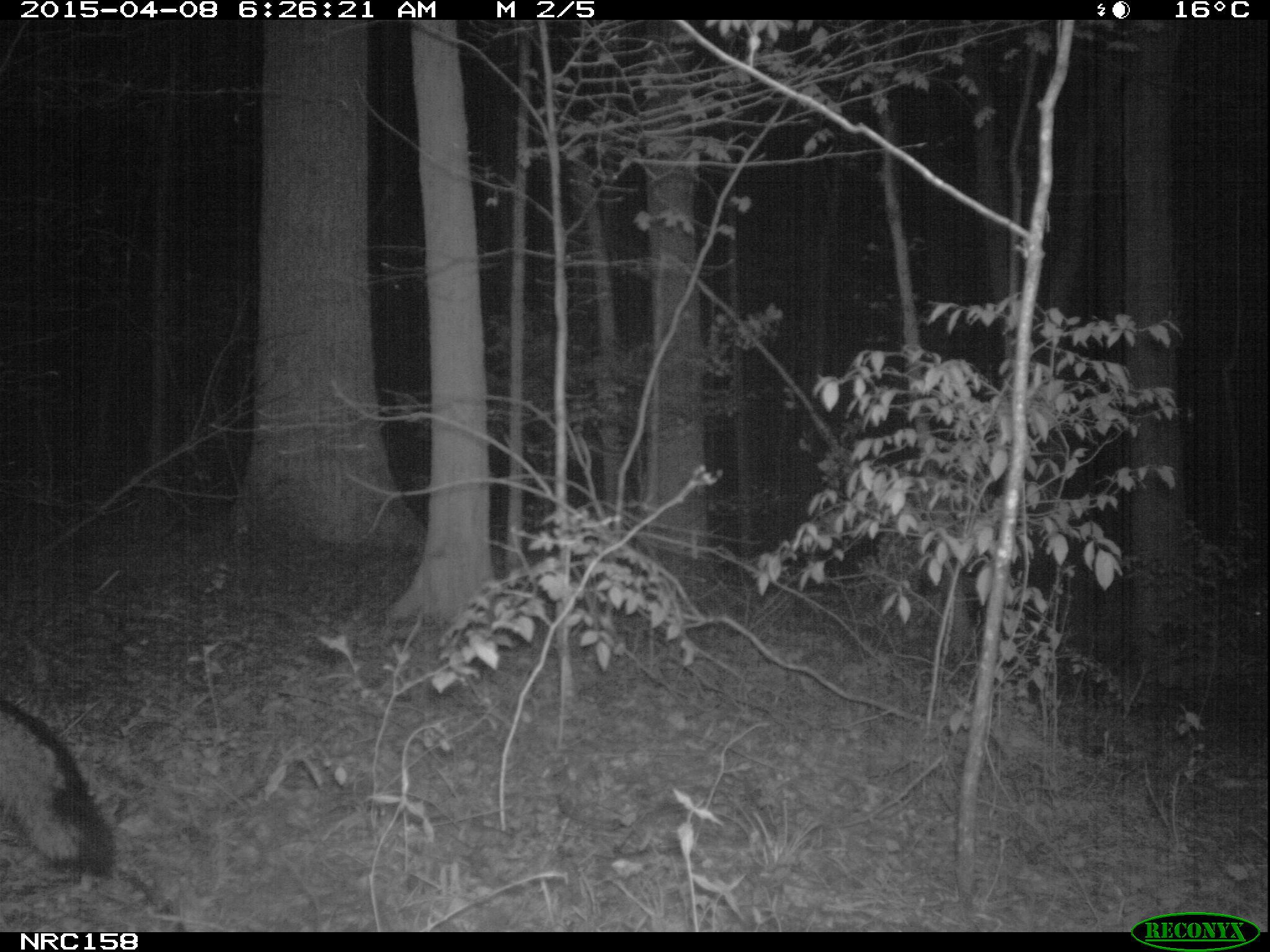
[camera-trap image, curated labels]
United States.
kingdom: Animalia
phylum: Chordata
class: Mammalia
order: Carnivora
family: Canidae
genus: Urocyon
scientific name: Urocyon cinereoargenteus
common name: gray fox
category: Grey Fox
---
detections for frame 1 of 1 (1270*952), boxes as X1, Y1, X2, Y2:
Grey Fox: 4, 686, 126, 891